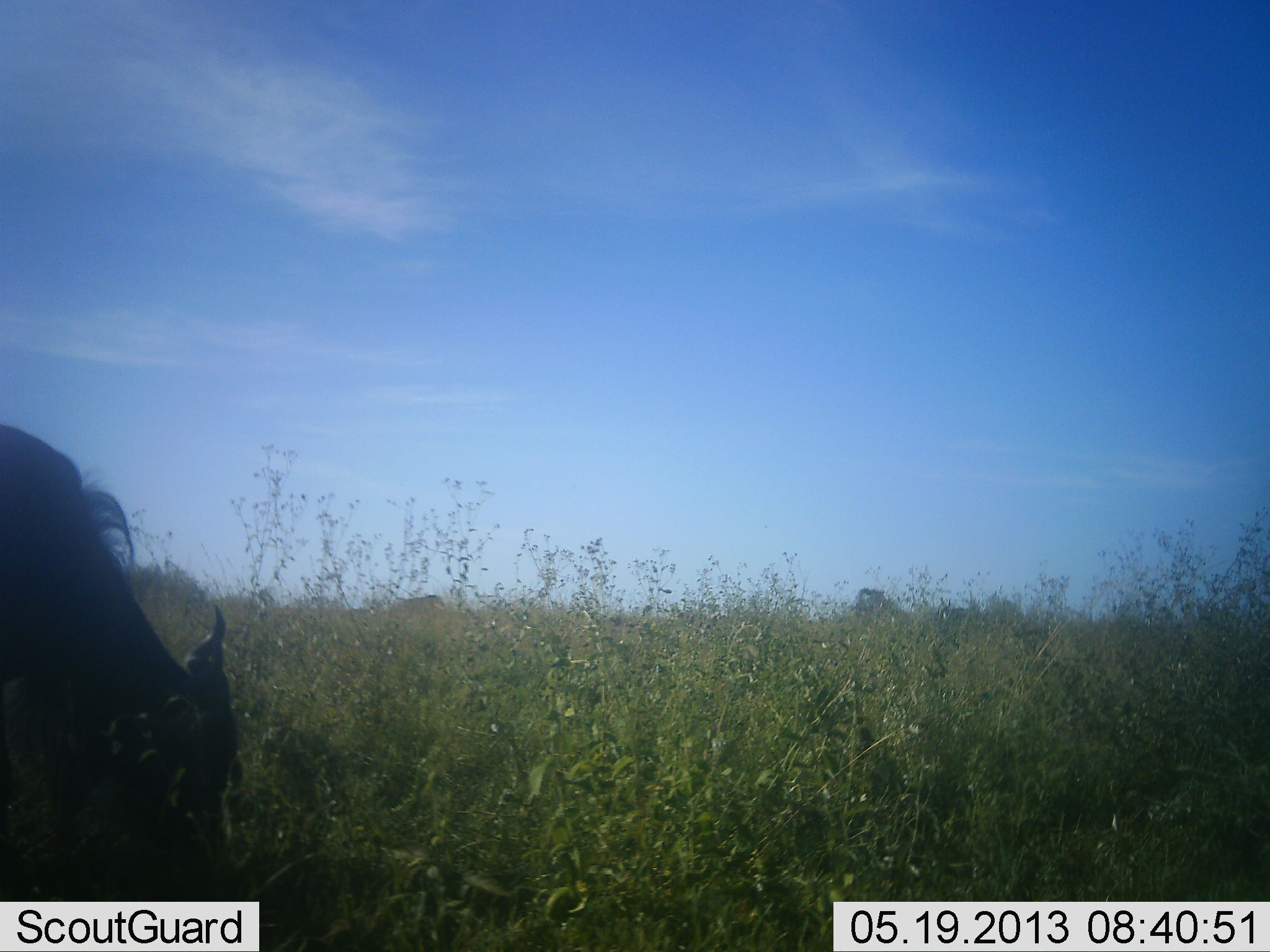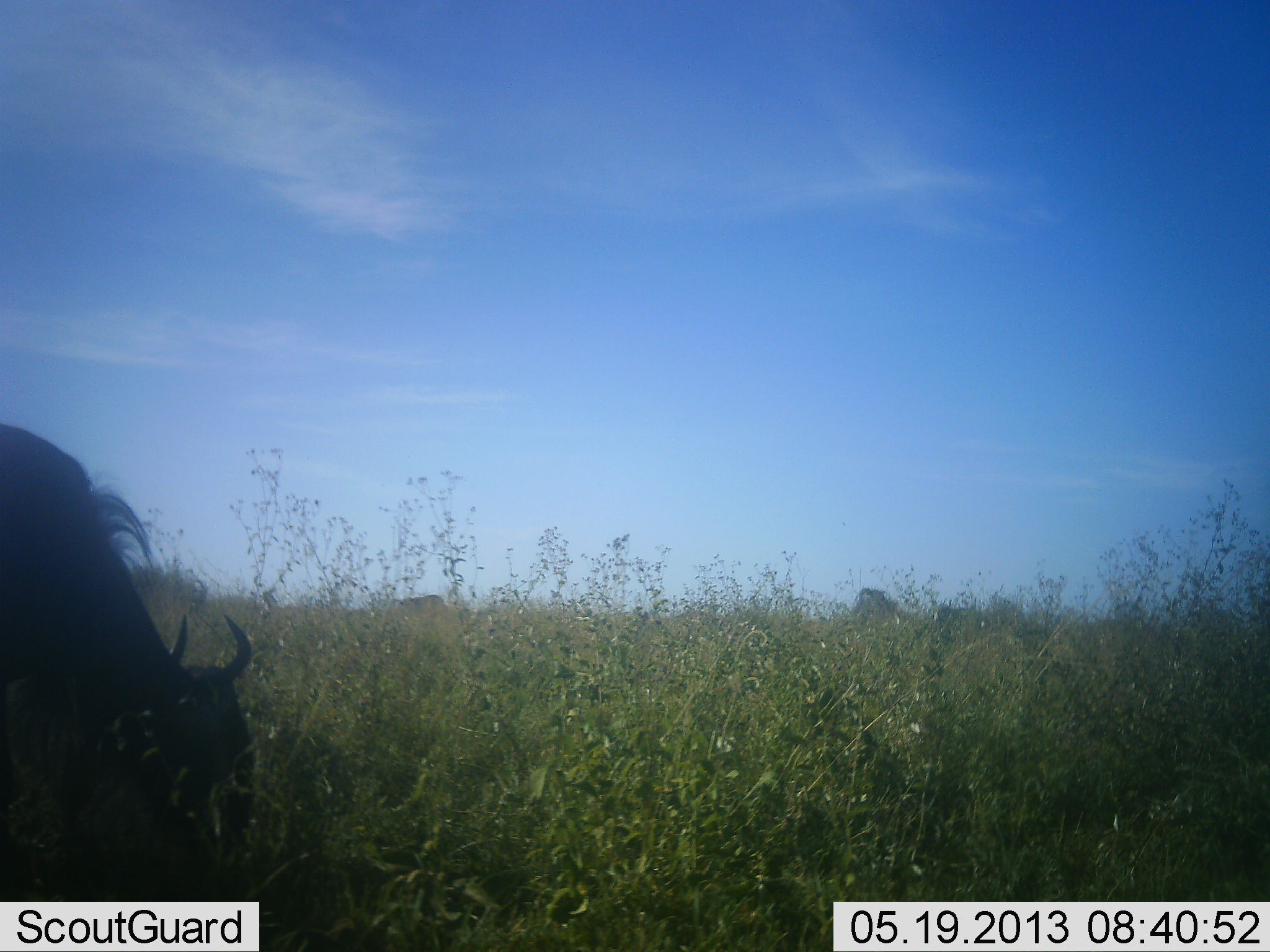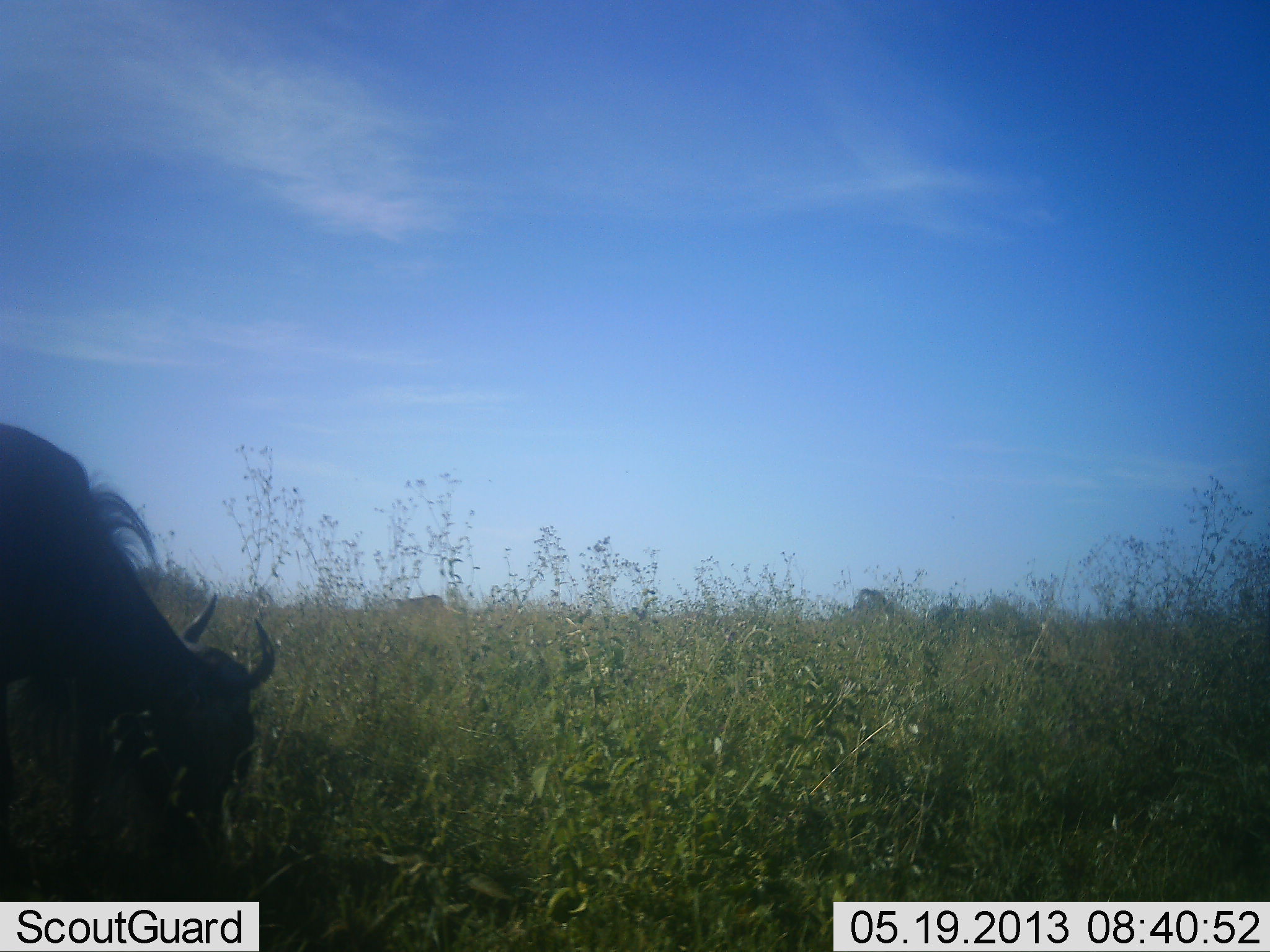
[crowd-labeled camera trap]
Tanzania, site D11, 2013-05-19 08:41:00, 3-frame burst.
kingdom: Animalia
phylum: Chordata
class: Mammalia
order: Artiodactyla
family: Bovidae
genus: Connochaetes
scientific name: Connochaetes taurinus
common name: blue wildebeest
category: wildebeest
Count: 1.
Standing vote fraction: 15%.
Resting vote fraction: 0%.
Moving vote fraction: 0%.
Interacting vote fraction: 0%.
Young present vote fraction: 0%.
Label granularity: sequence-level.